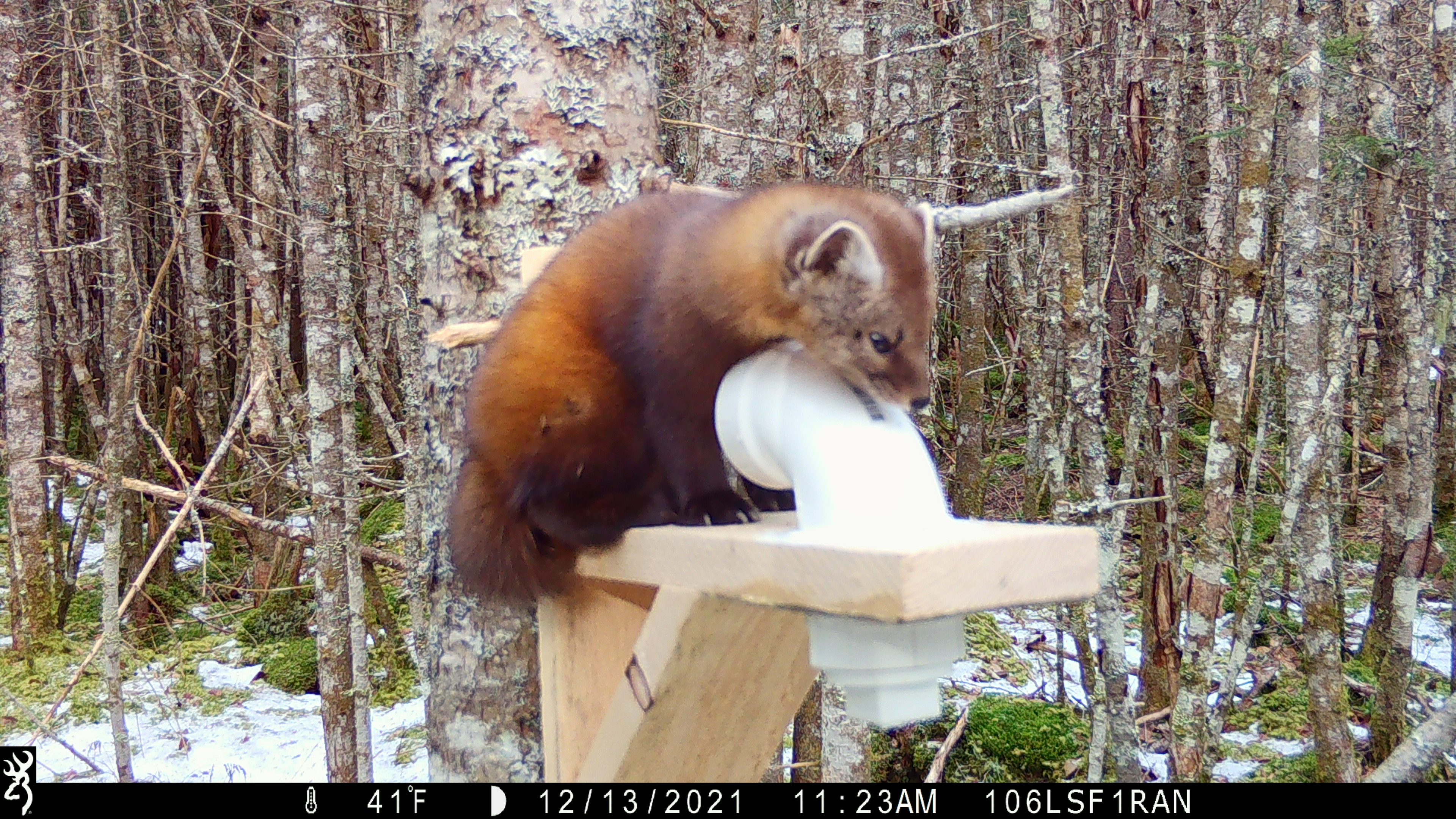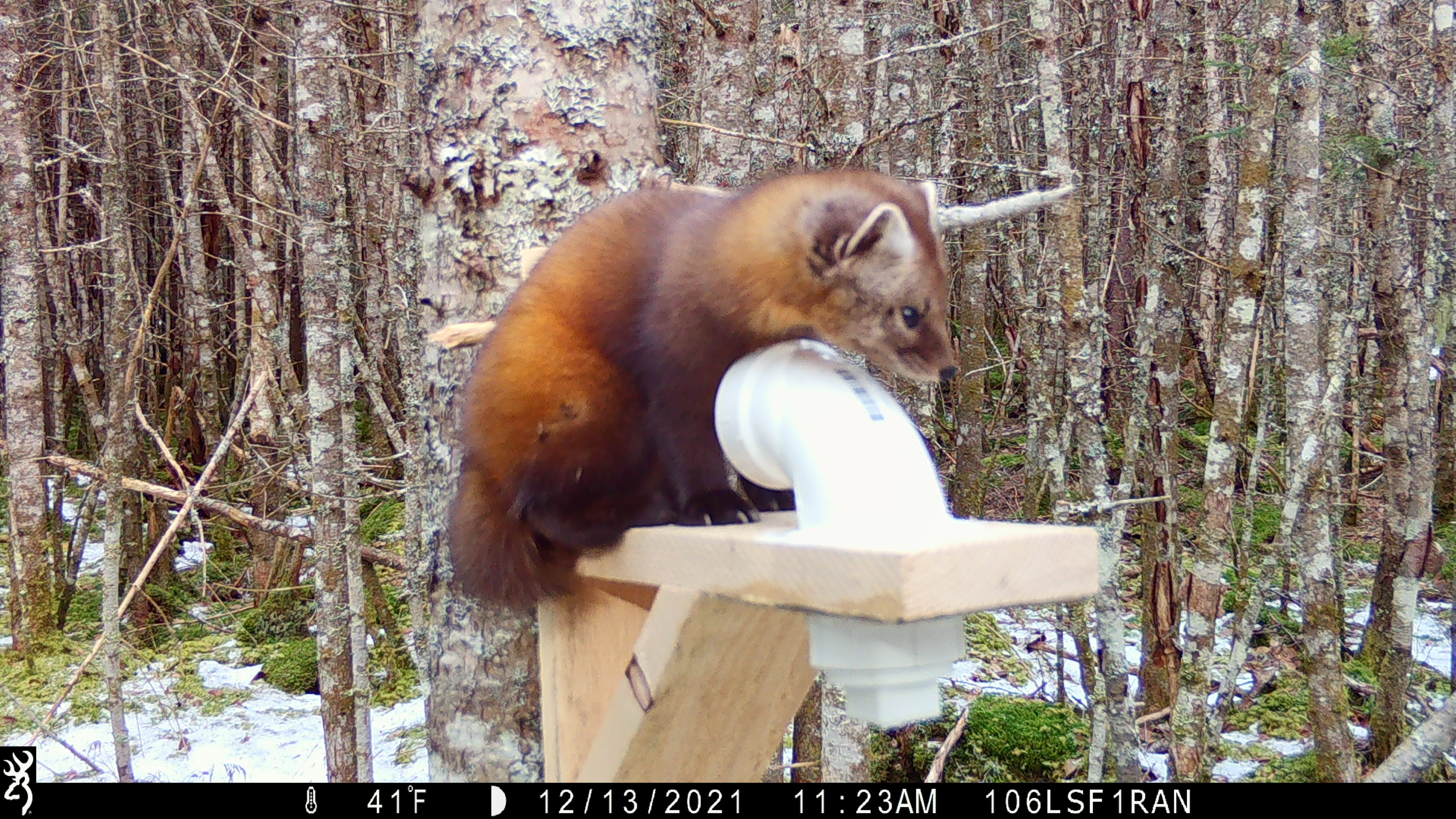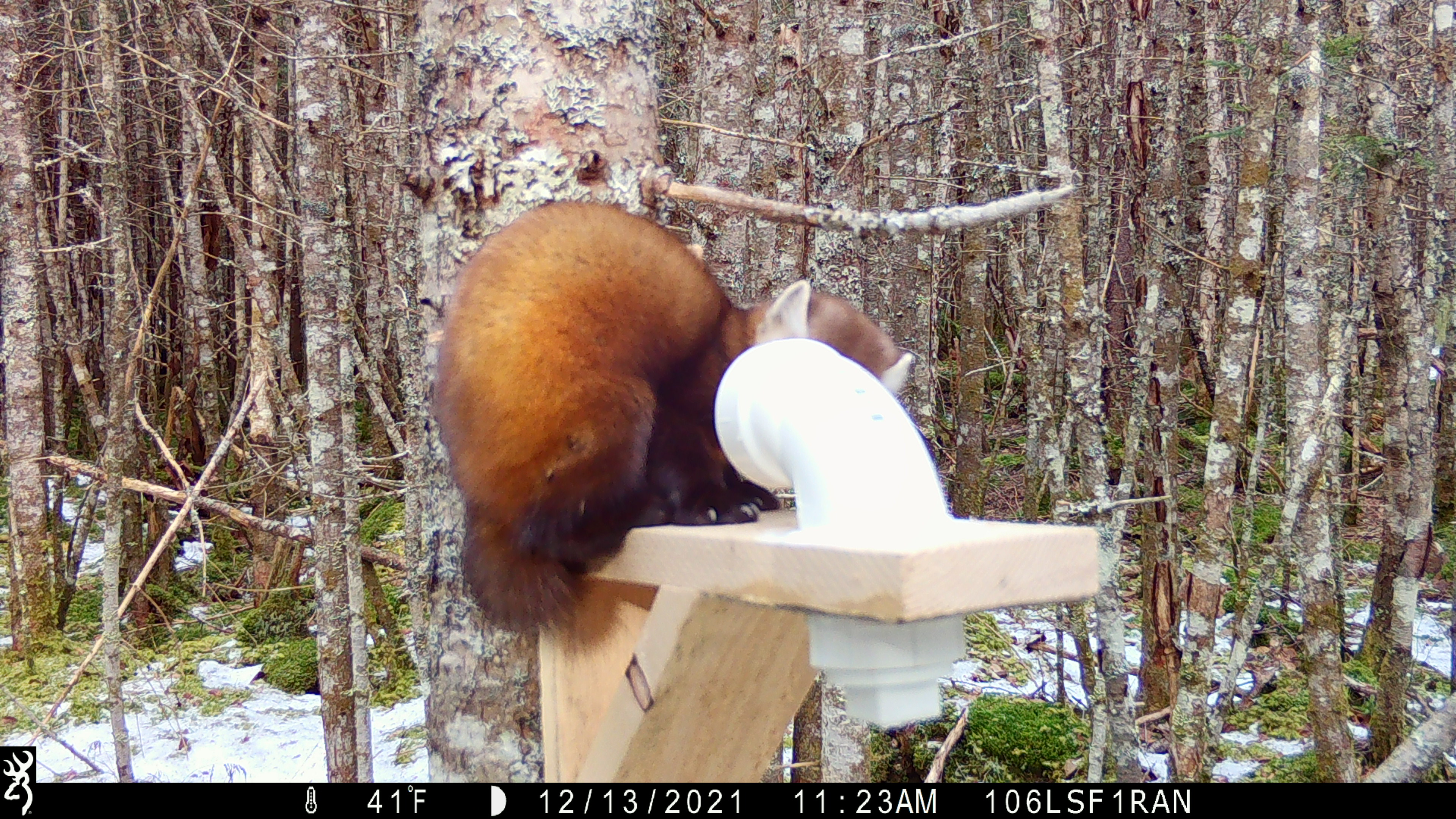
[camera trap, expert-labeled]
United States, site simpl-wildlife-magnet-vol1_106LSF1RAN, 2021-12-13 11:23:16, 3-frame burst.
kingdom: Animalia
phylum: Chordata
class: Mammalia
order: Carnivora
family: Mustelidae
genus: Martes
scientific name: Martes americana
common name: american marten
American marten (Martes americana).